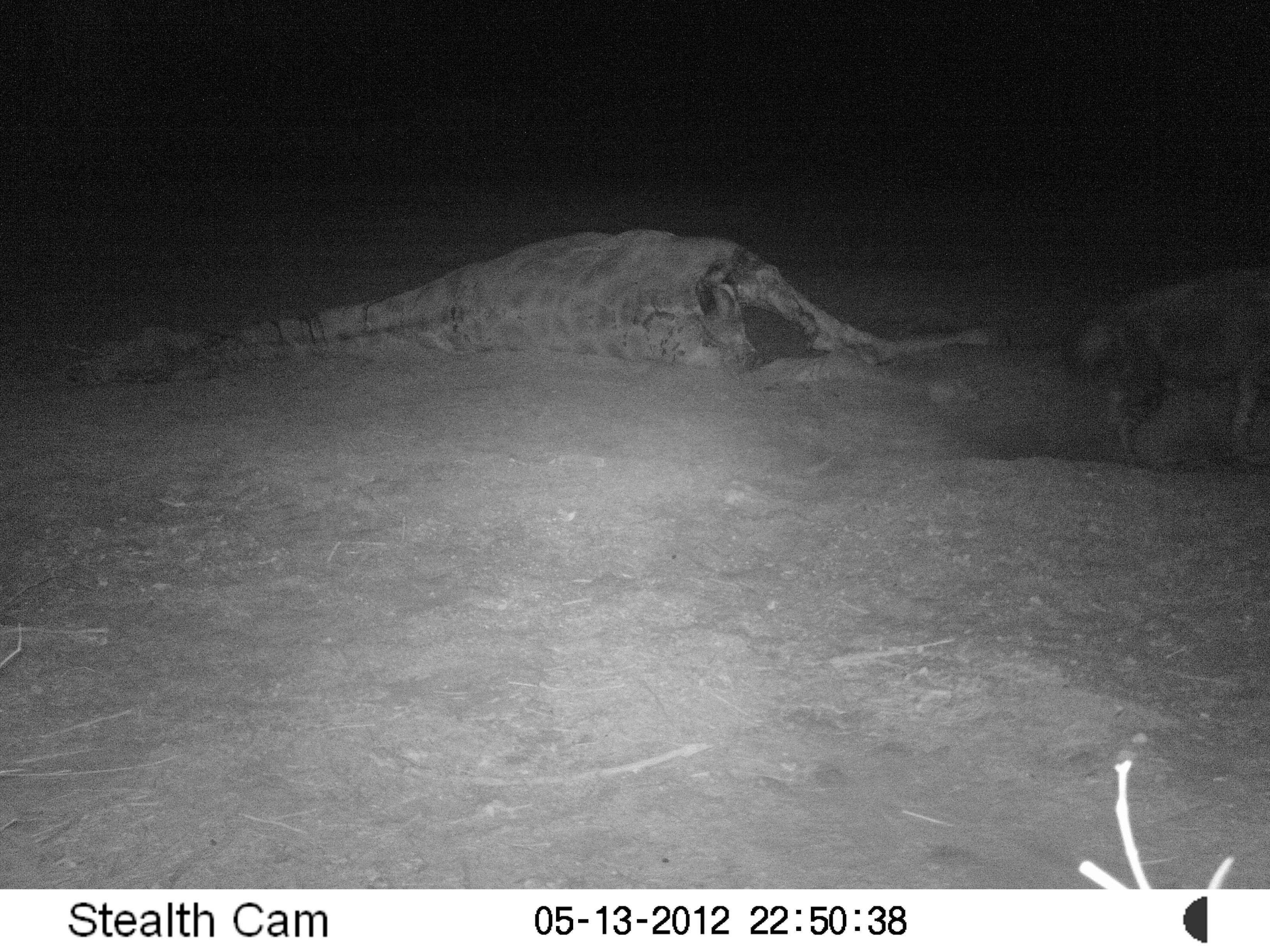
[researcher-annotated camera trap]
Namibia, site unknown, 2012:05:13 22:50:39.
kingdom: Animalia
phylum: Chordata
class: Mammalia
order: Carnivora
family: Hyaenidae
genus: Parahyaena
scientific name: Parahyaena brunnea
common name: brown hyena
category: hyaena brunnea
Hyaena brunnea (brown hyena) (Parahyaena brunnea).